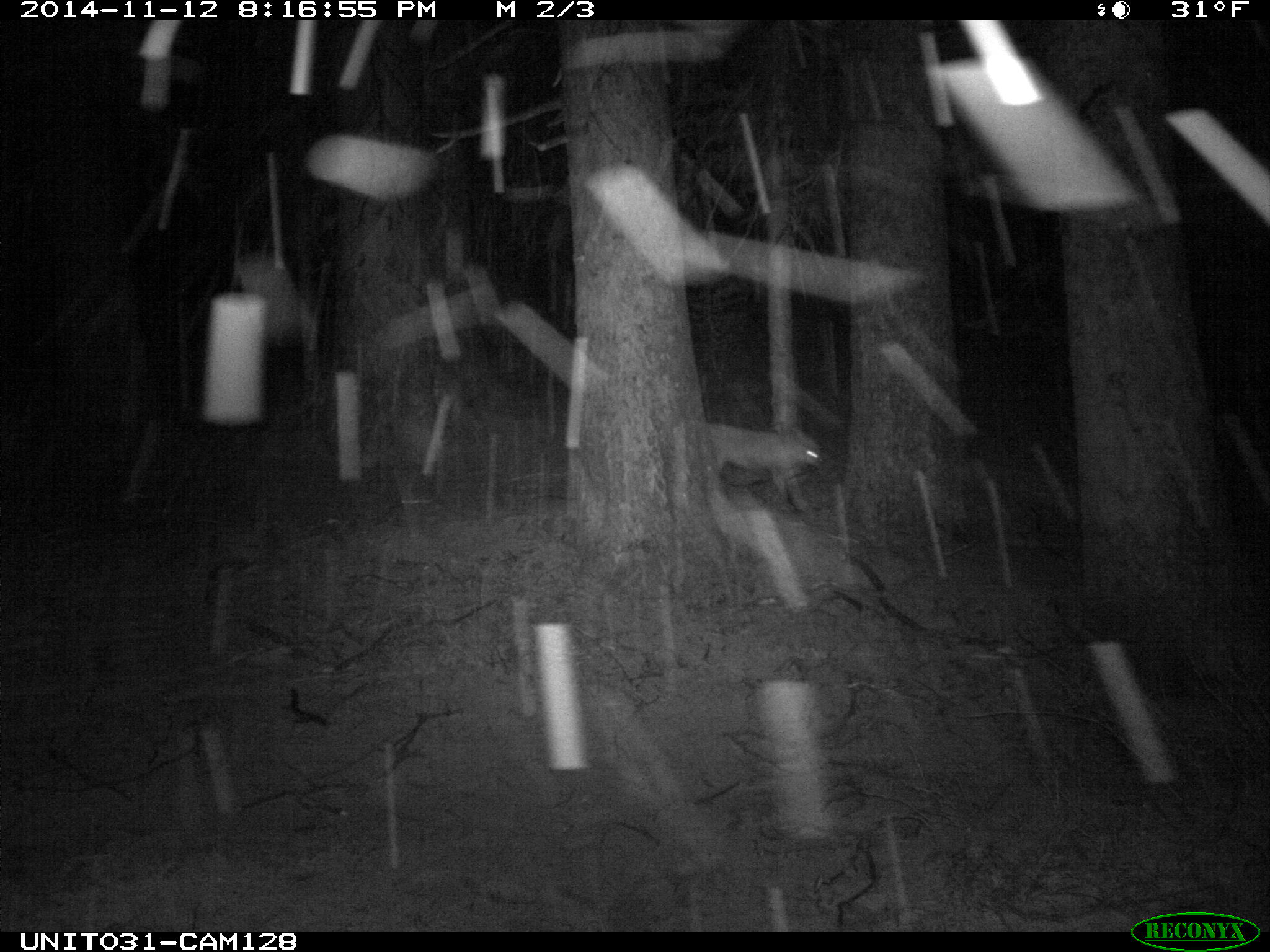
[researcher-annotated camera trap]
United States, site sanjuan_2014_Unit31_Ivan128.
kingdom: Animalia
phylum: Chordata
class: Mammalia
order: Carnivora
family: Canidae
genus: Vulpes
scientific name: Vulpes vulpes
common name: red fox